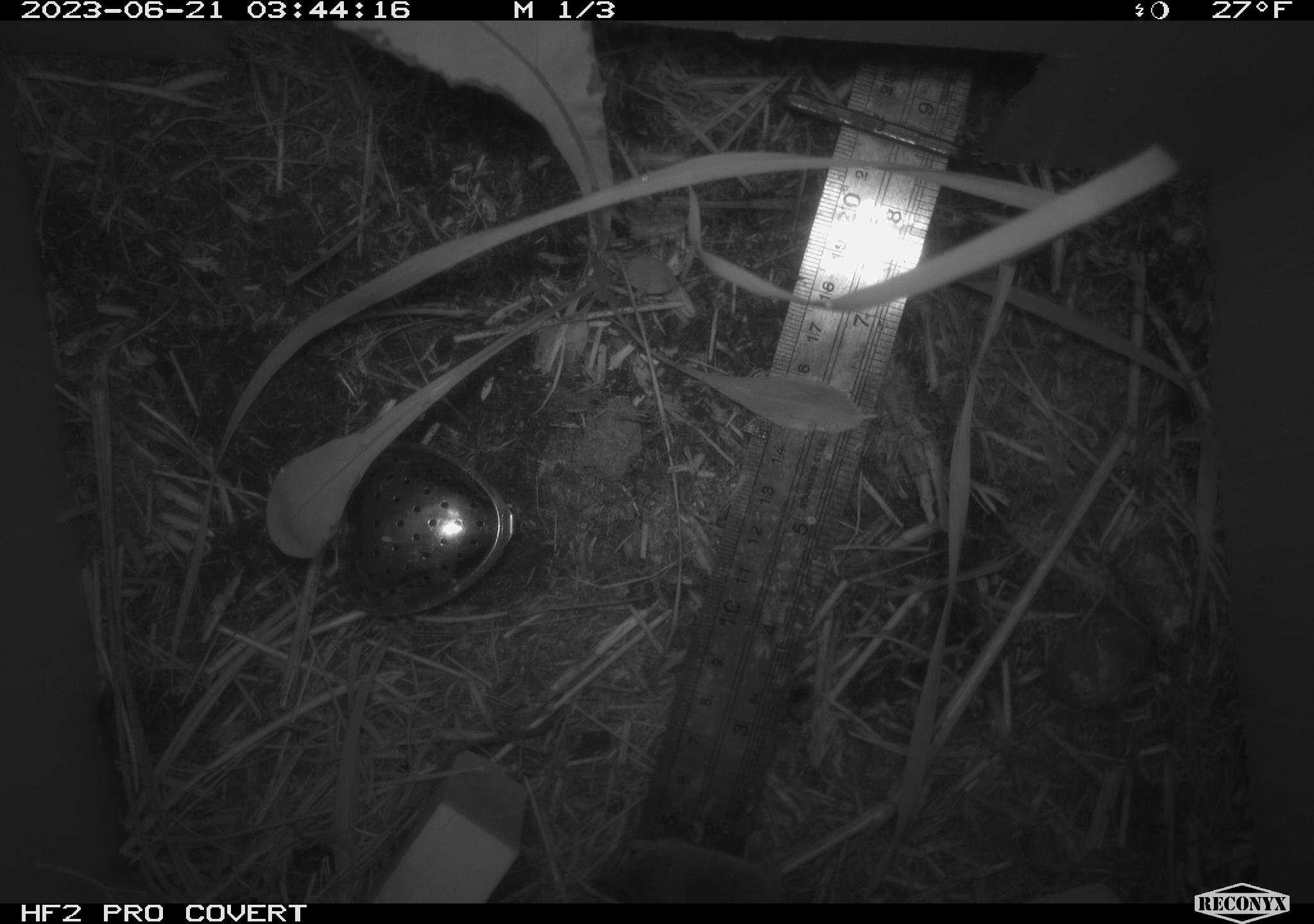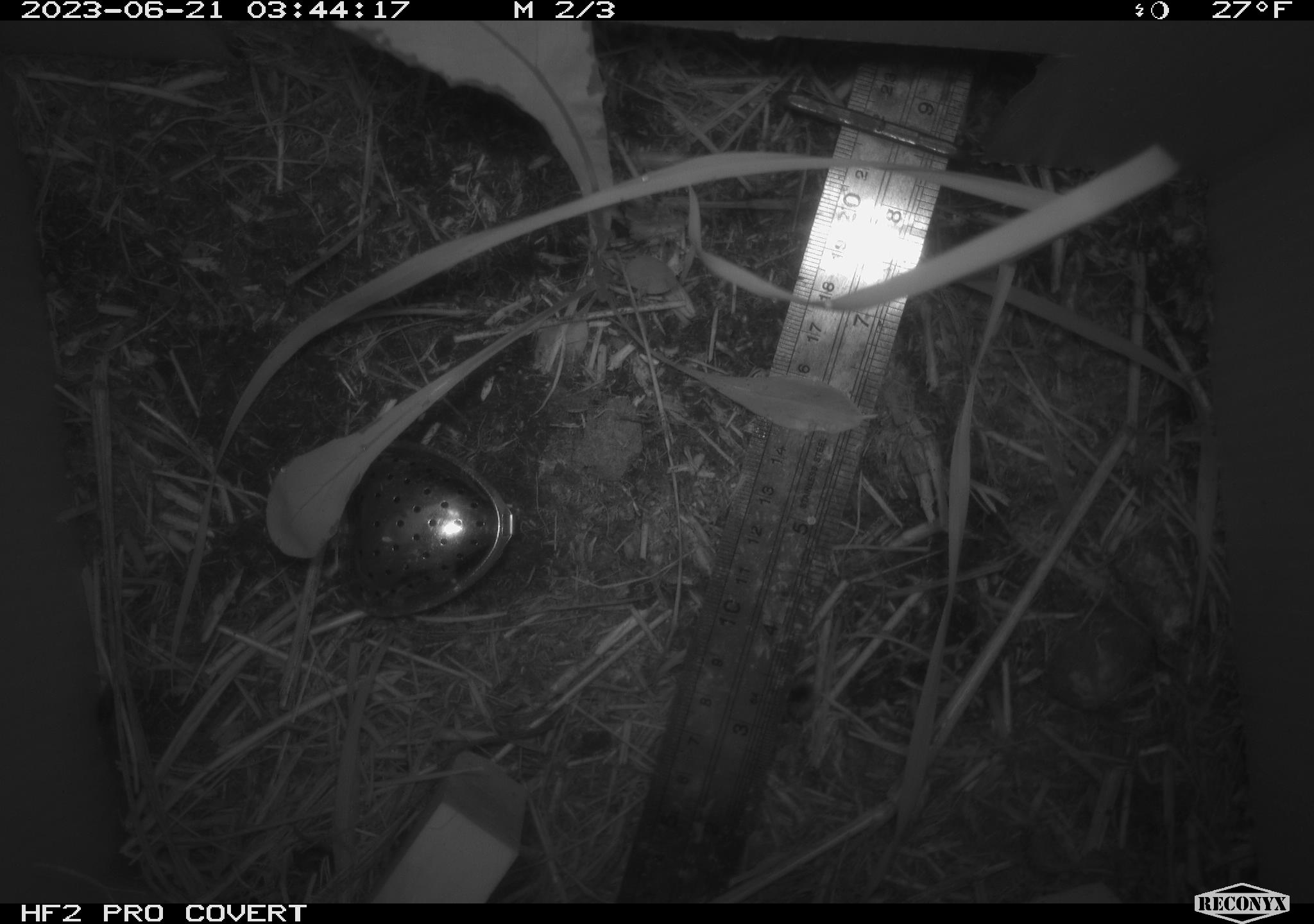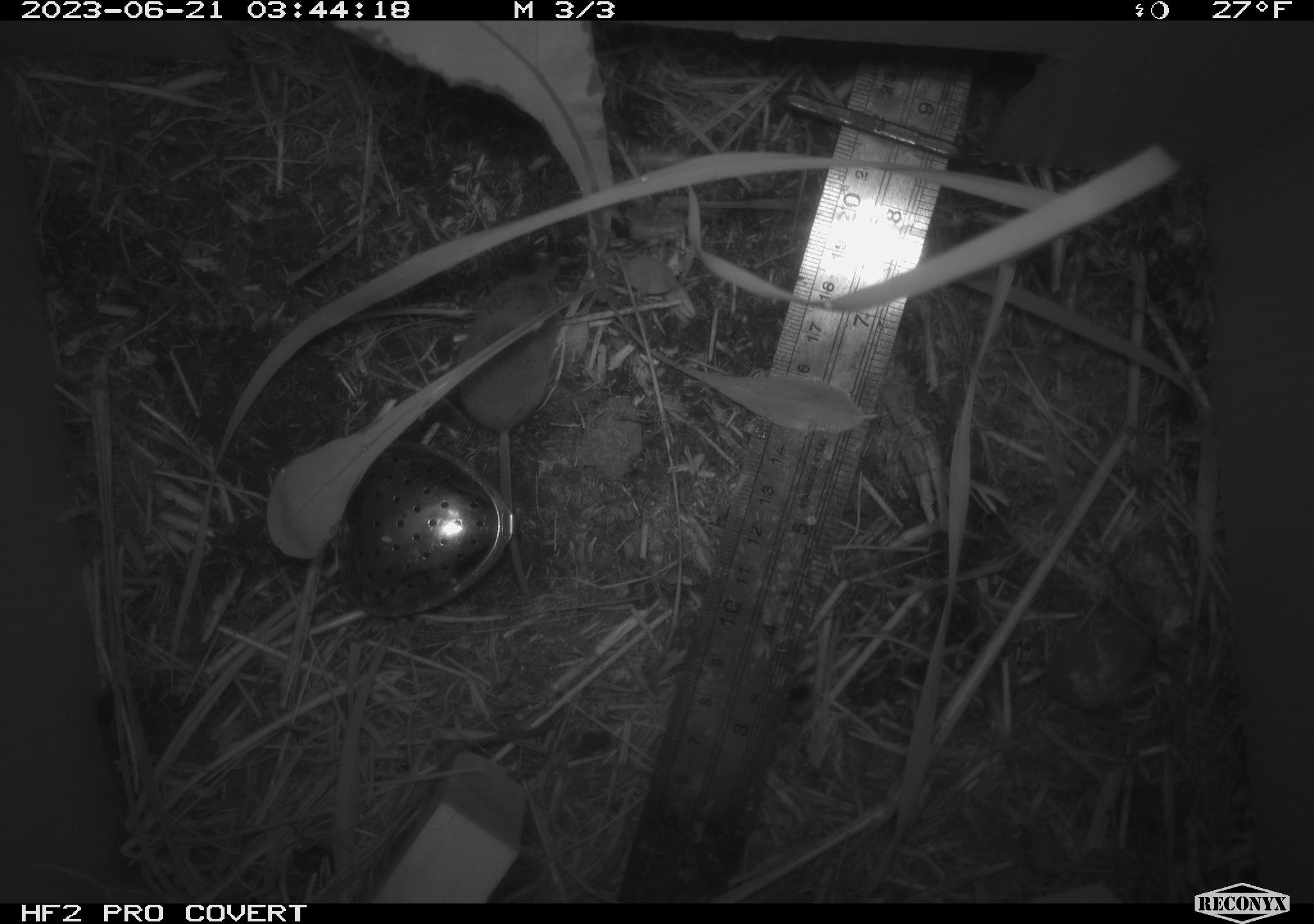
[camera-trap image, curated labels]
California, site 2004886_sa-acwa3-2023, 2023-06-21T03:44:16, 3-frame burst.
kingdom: Animalia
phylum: Chordata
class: Mammalia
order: Eulipotyphla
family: Soricidae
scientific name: Soricidae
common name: shrews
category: soricidae family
Soricidae family (shrews) (Soricidae).